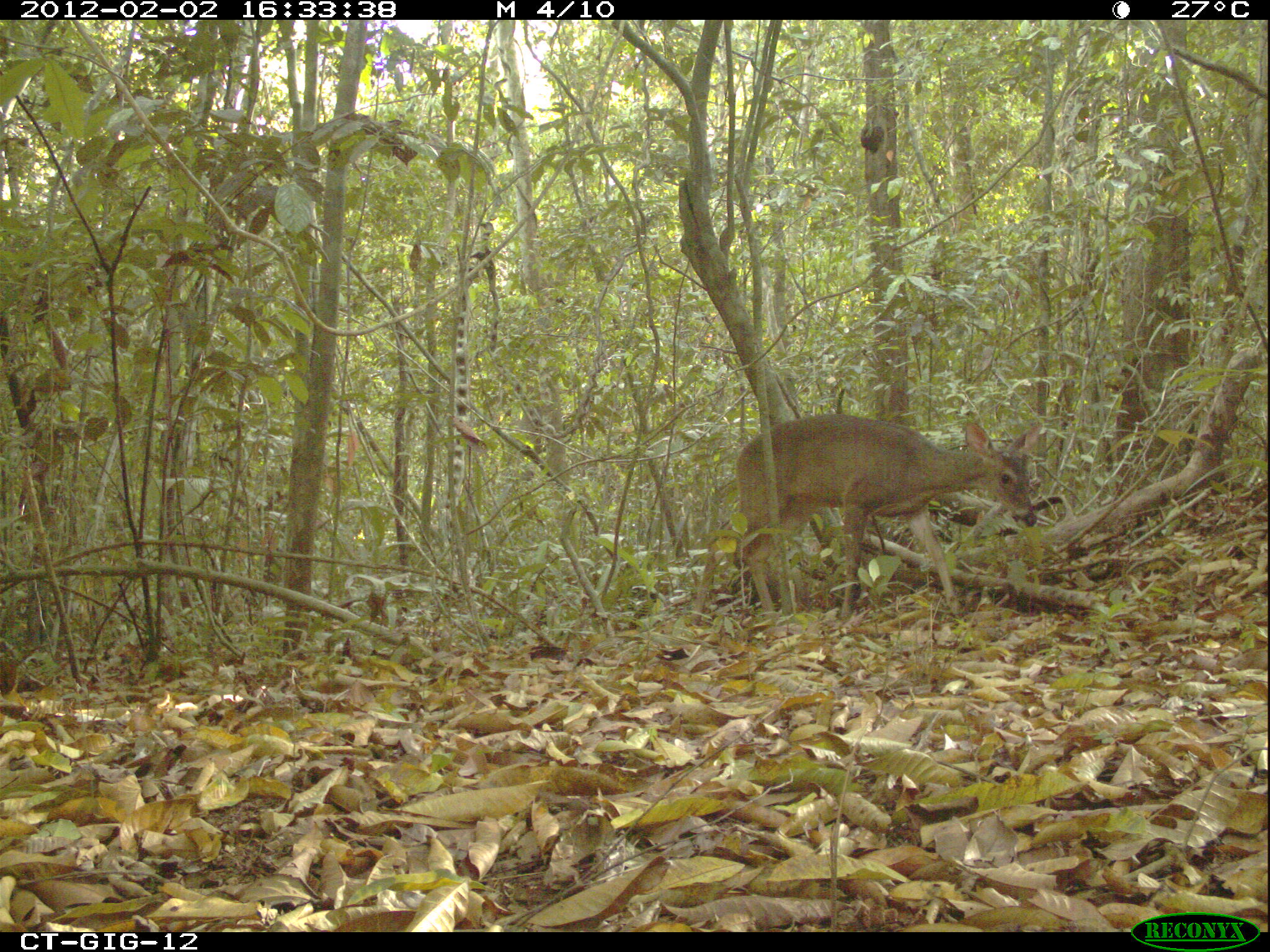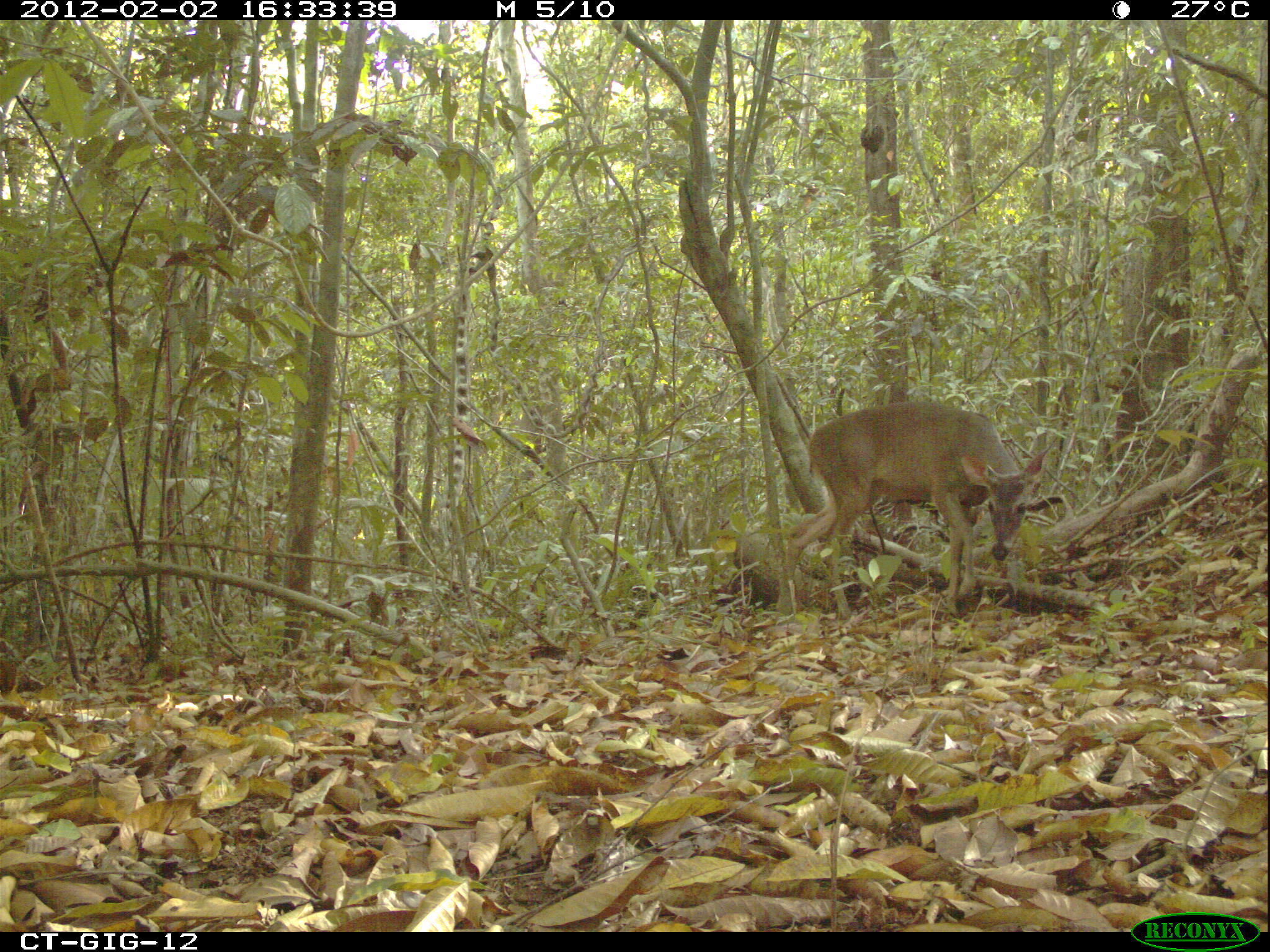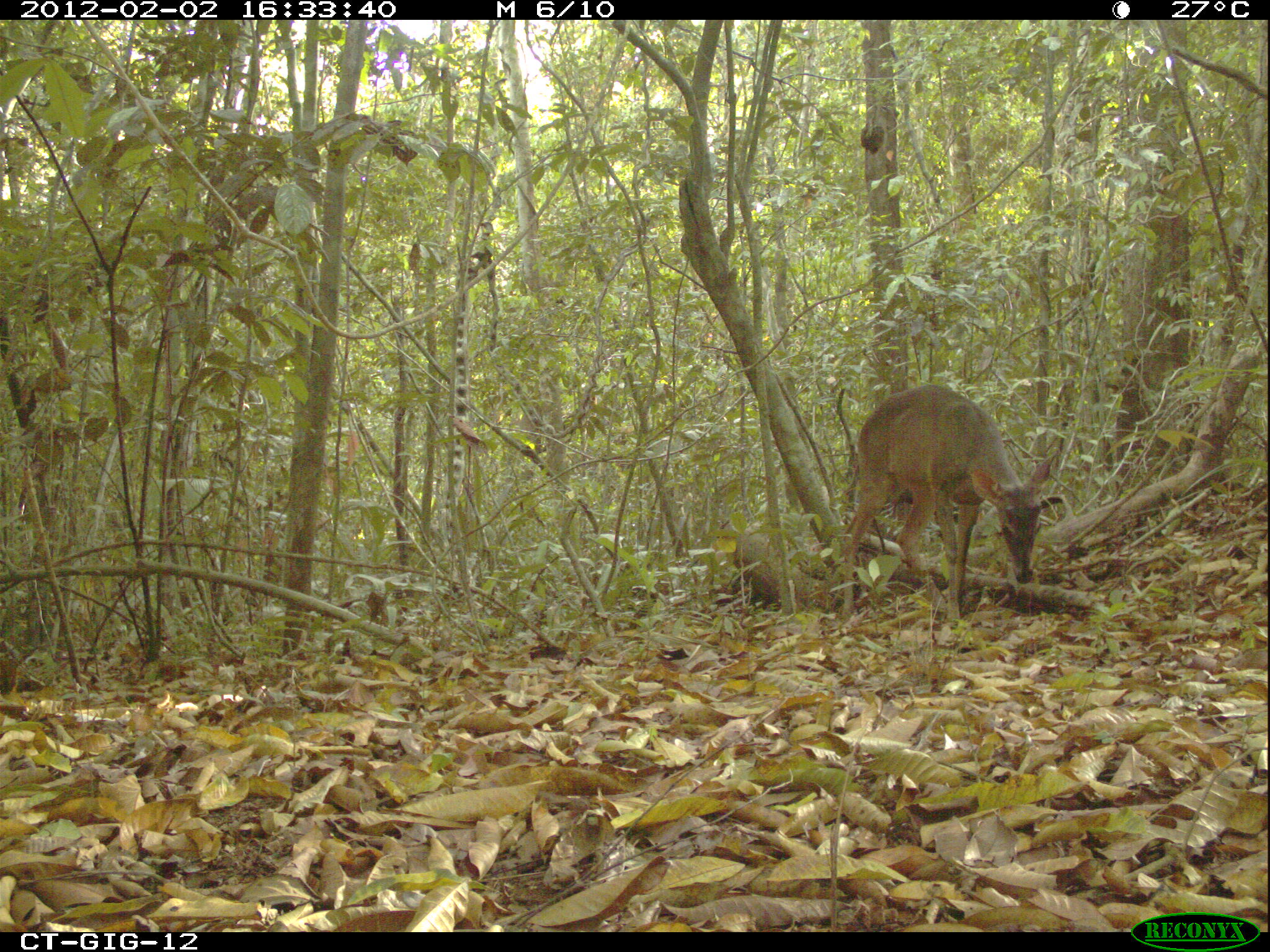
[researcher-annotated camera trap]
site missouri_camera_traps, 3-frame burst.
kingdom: Animalia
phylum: Chordata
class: Mammalia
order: Artiodactyla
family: Cervidae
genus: Odocoileus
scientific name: Odocoileus virginianus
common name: white-tailed deer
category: white tailed deer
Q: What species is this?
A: White tailed deer (white-tailed deer) (Odocoileus virginianus).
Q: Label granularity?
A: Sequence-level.